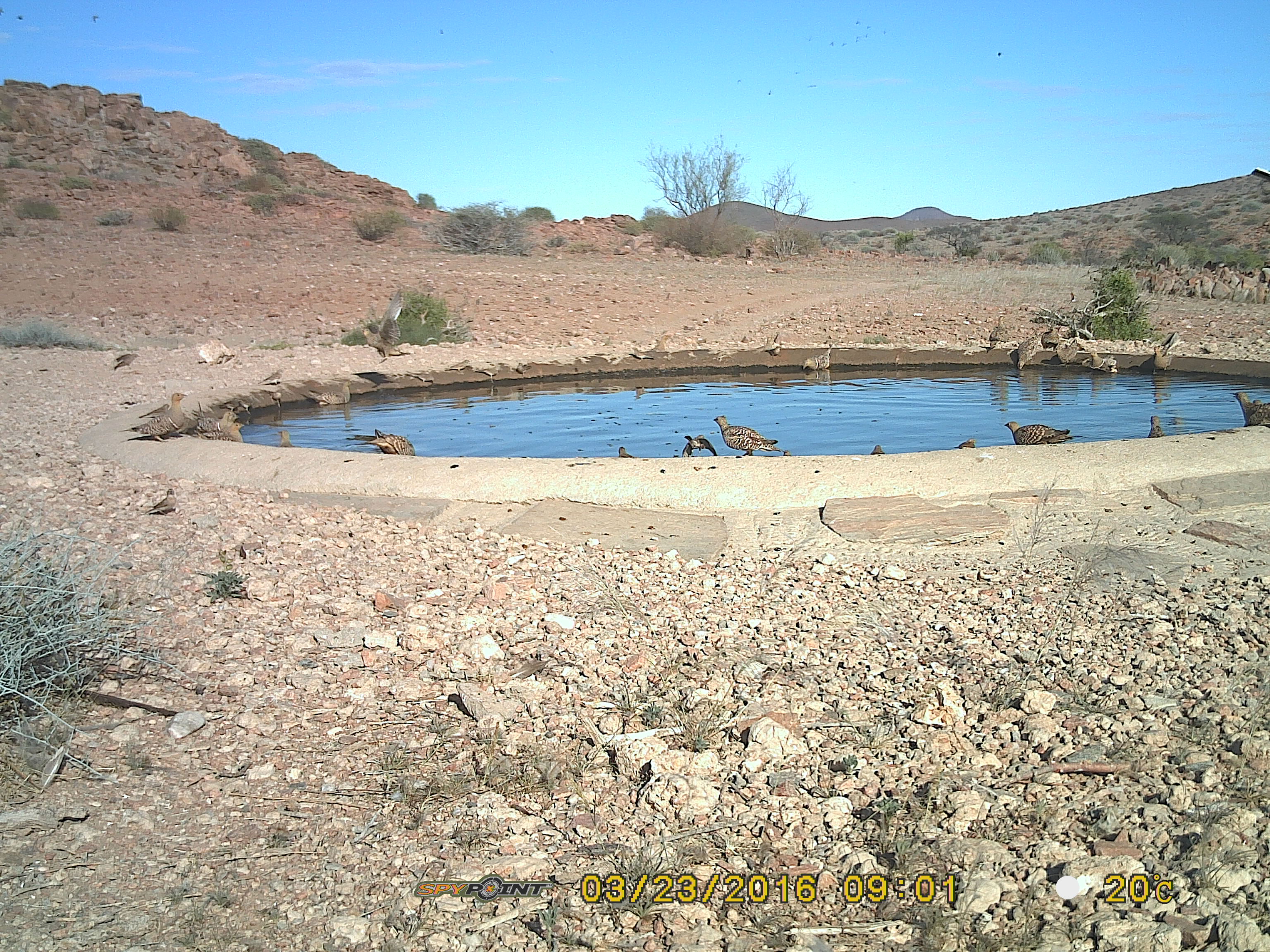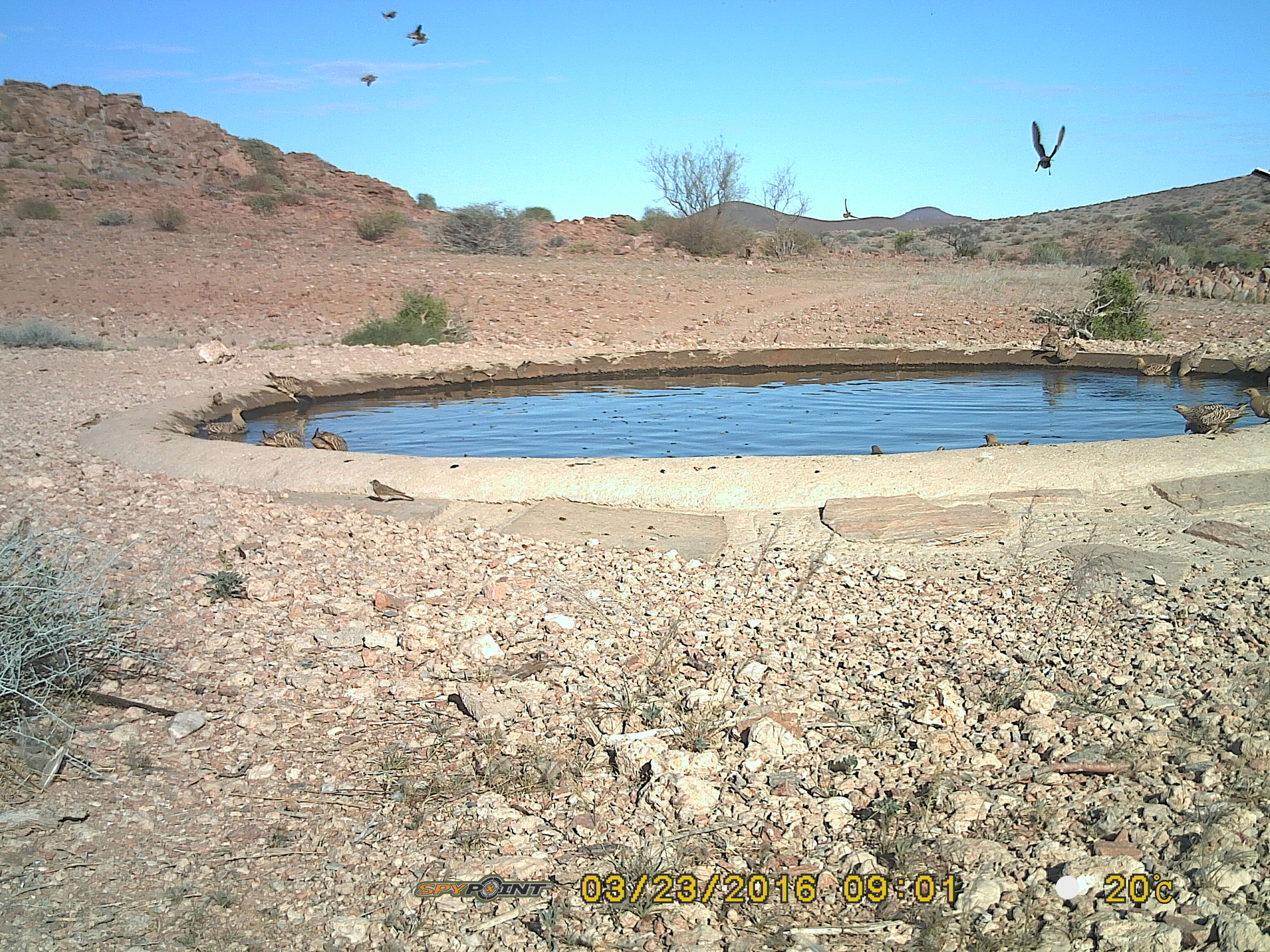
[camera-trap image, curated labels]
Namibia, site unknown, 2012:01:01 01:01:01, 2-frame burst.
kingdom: Animalia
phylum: Chordata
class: Aves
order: Pterocliformes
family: Pteroclidae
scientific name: Pteroclidae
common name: sandgrouse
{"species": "Pteroclidae (sandgrouse)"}